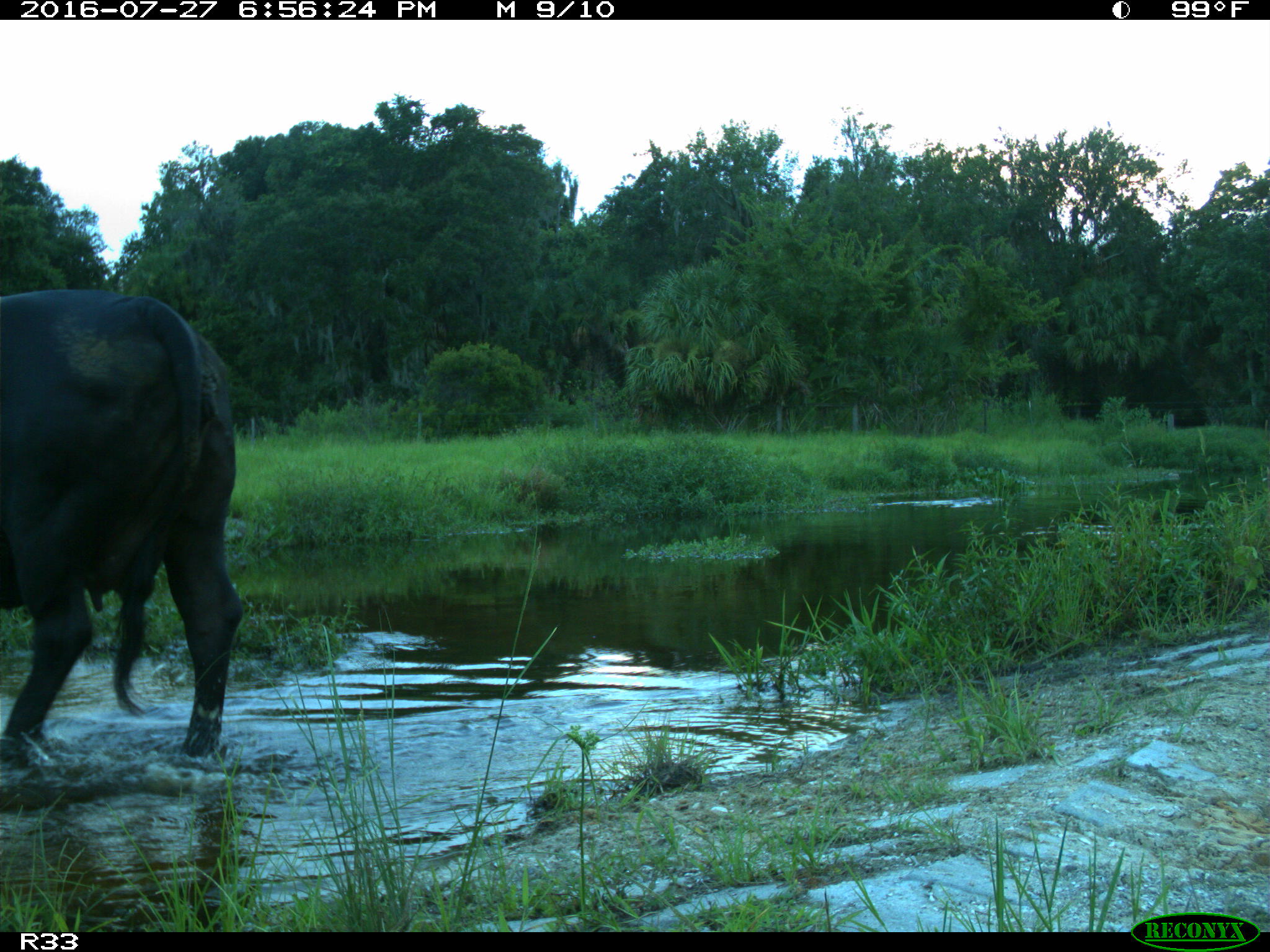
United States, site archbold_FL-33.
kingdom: Animalia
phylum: Chordata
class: Mammalia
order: Artiodactyla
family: Bovidae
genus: Bos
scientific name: Bos taurus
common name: domestic cow